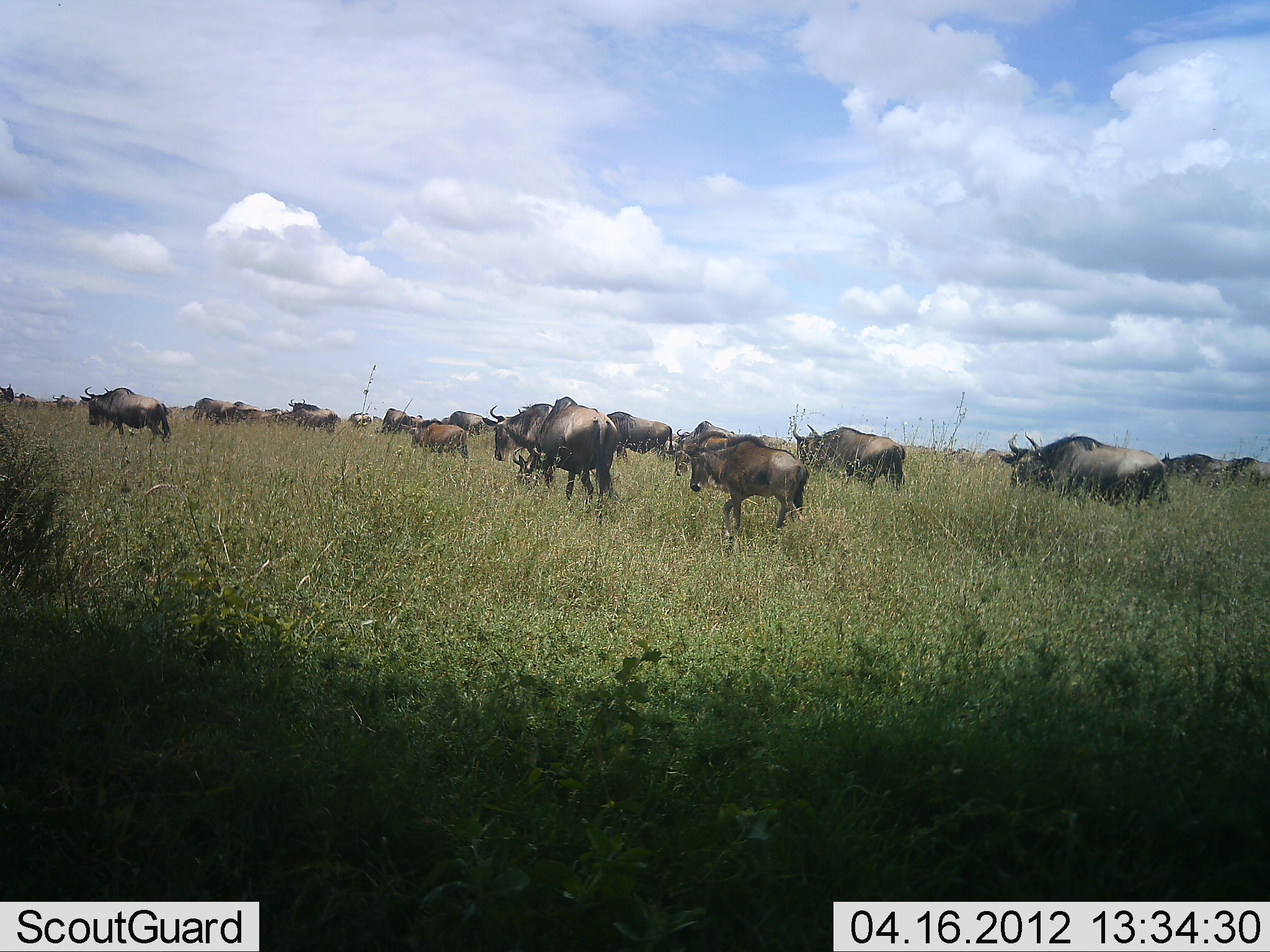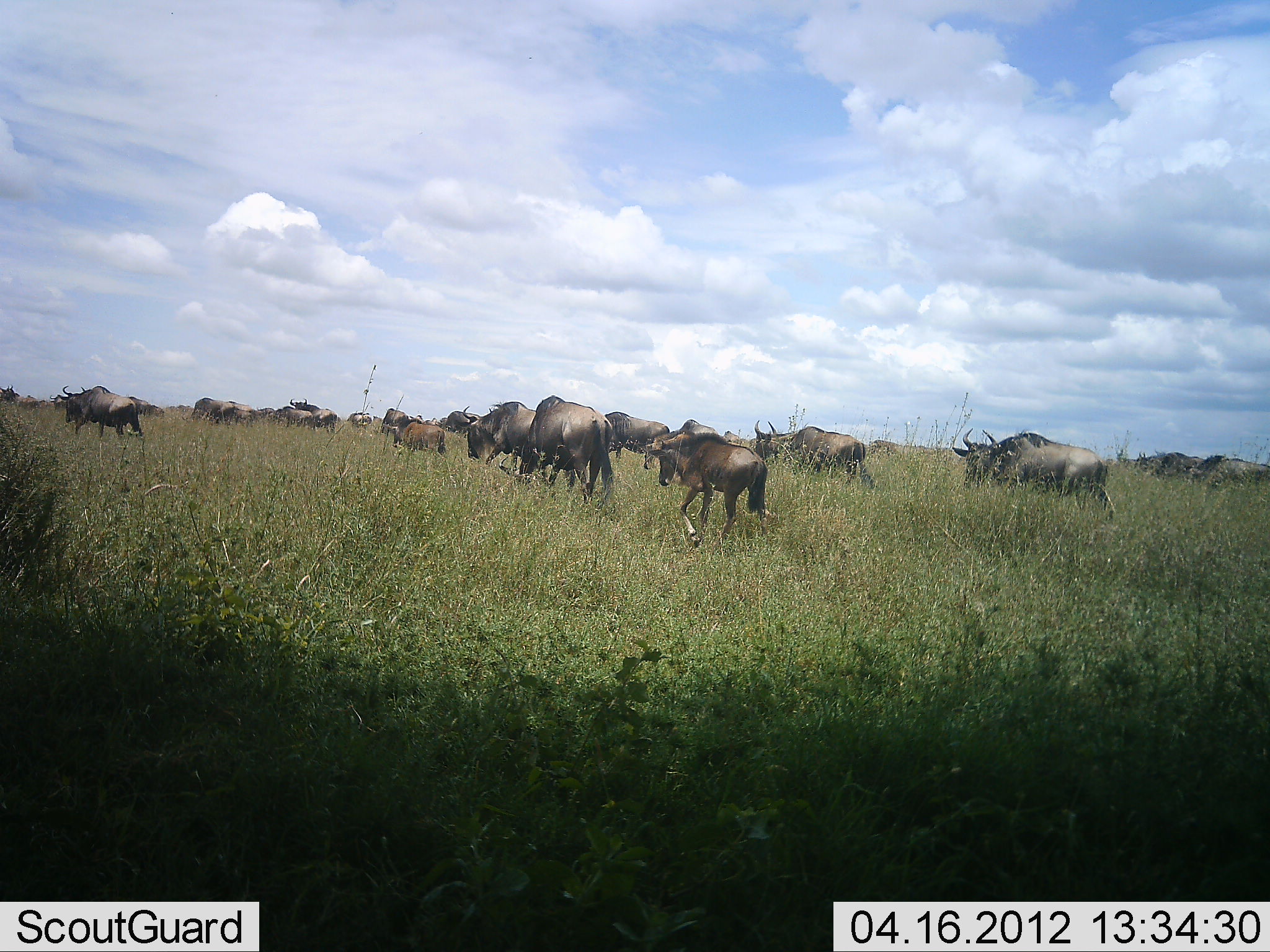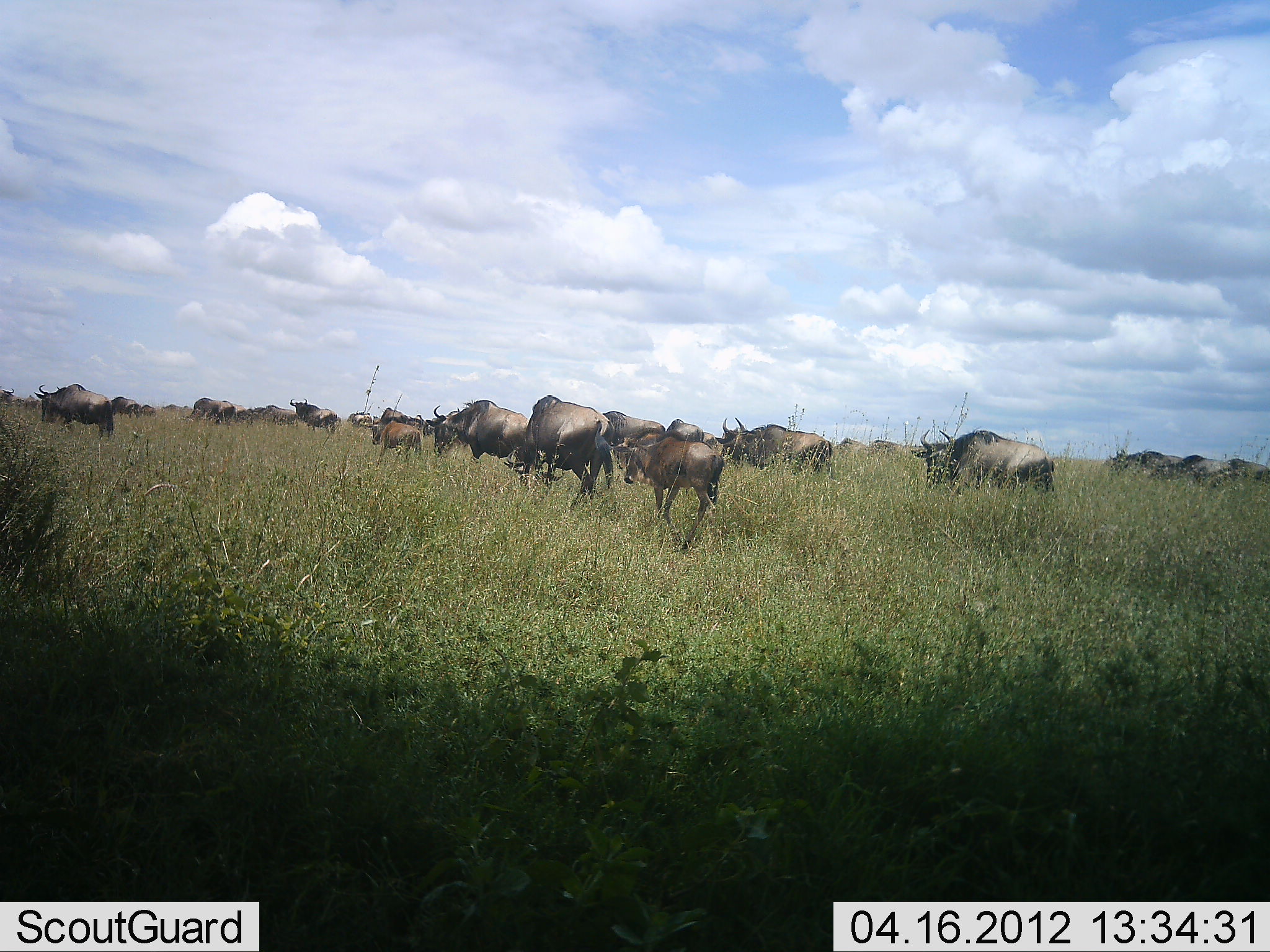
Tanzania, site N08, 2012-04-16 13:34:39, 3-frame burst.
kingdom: Animalia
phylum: Chordata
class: Mammalia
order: Artiodactyla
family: Bovidae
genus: Connochaetes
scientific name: Connochaetes taurinus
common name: blue wildebeest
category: wildebeest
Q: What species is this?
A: Wildebeest (blue wildebeest) (Connochaetes taurinus).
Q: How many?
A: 11-50.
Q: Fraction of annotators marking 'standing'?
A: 11%.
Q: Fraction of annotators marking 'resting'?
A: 6%.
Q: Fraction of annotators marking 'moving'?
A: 100%.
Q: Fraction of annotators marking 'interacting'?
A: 6%.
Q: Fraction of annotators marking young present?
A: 39%.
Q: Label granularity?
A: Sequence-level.